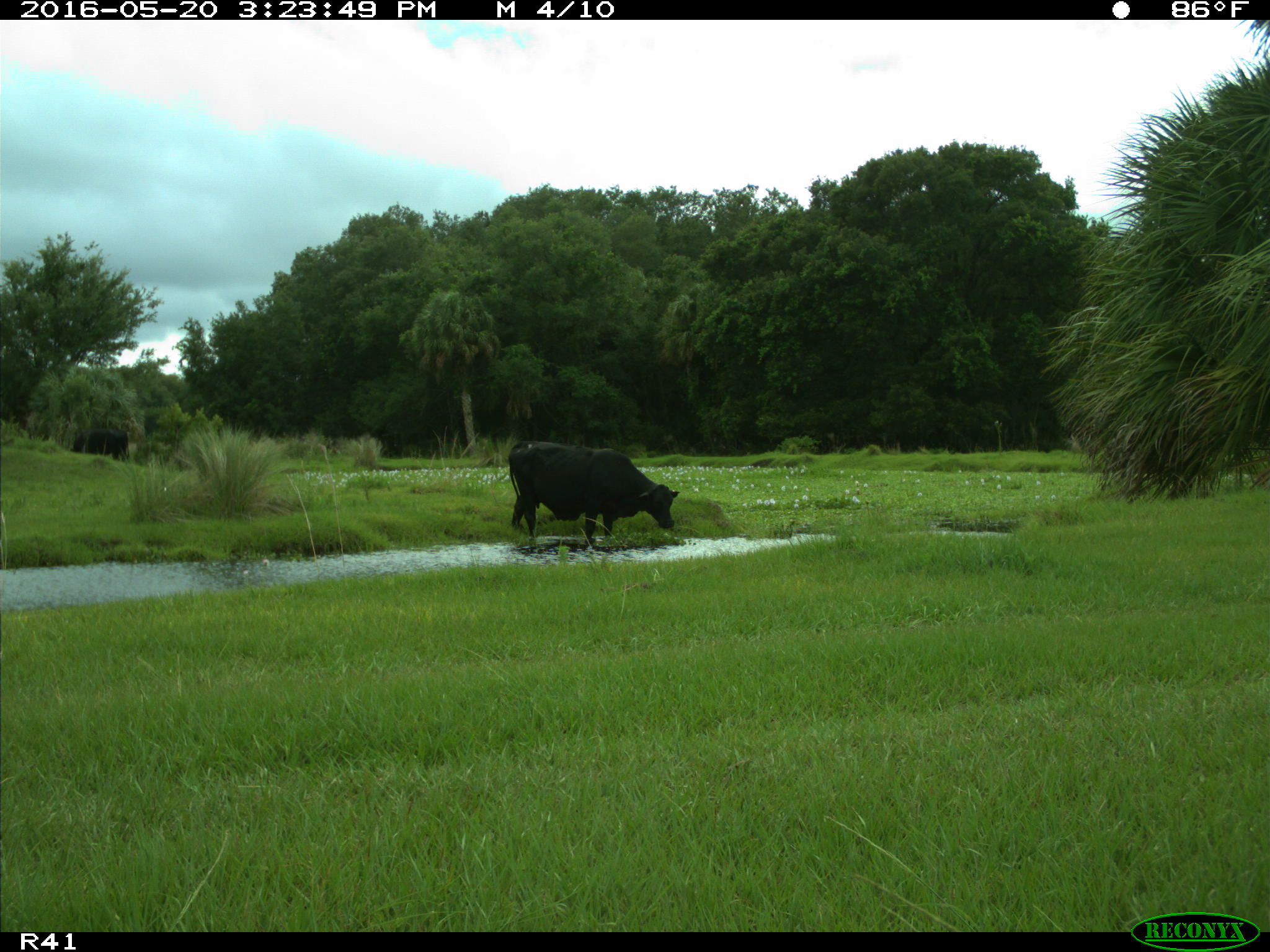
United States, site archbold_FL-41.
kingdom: Animalia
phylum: Chordata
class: Mammalia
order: Artiodactyla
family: Bovidae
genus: Bos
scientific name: Bos taurus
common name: domestic cow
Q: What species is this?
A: Bos taurus (domestic cow).